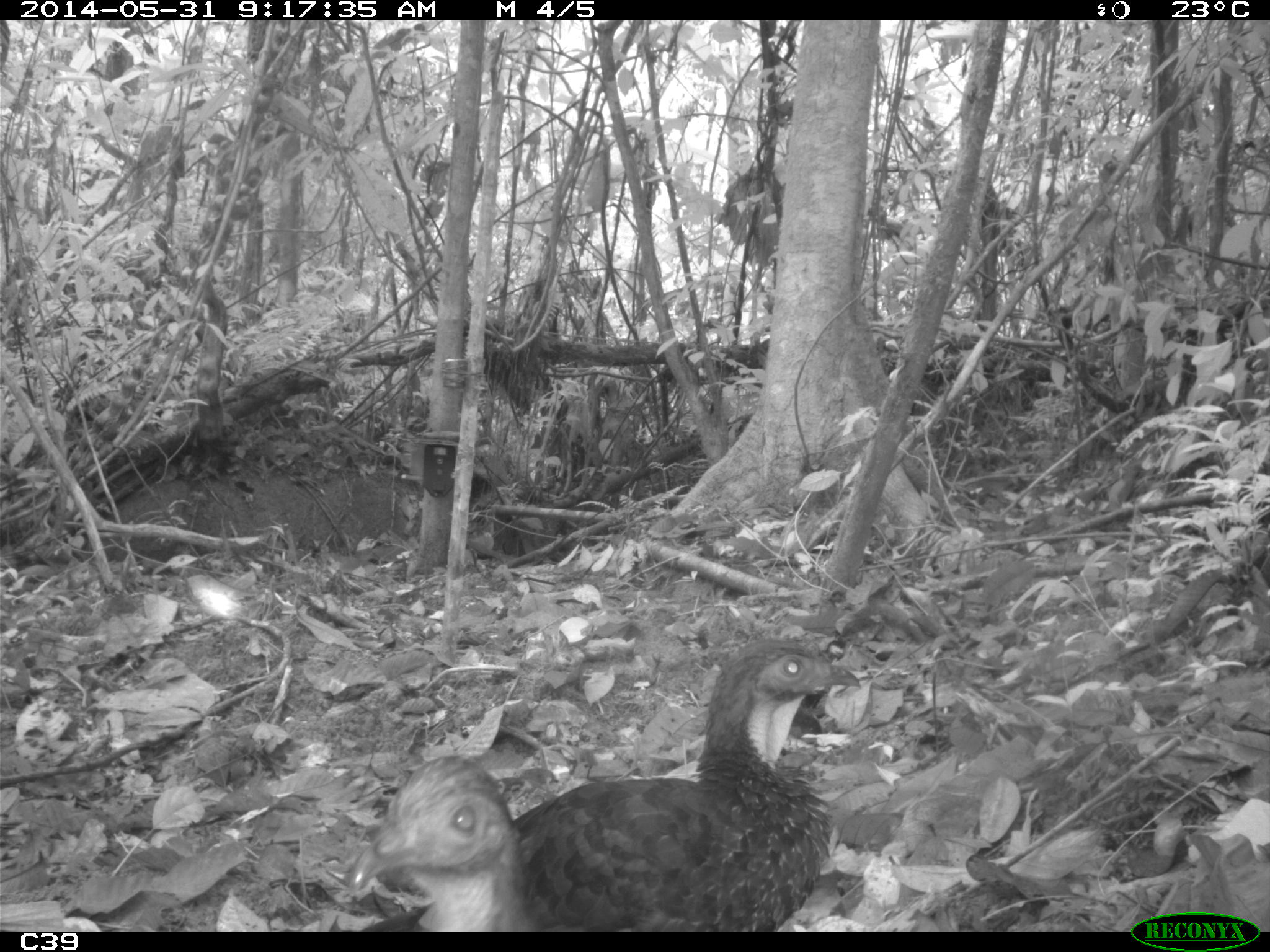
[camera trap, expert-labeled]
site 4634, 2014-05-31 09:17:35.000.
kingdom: Animalia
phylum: Chordata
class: Aves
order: Galliformes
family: Cracidae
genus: Penelope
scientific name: Penelope jacquacu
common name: spix's guan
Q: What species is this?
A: Penelope jacquacu (spix's guan).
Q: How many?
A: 2.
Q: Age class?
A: Adult.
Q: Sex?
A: Female.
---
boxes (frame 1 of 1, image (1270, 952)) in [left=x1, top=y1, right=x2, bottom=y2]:
penelope jacquacu: [left=511, top=632, right=860, bottom=932]; [left=346, top=753, right=539, bottom=932]